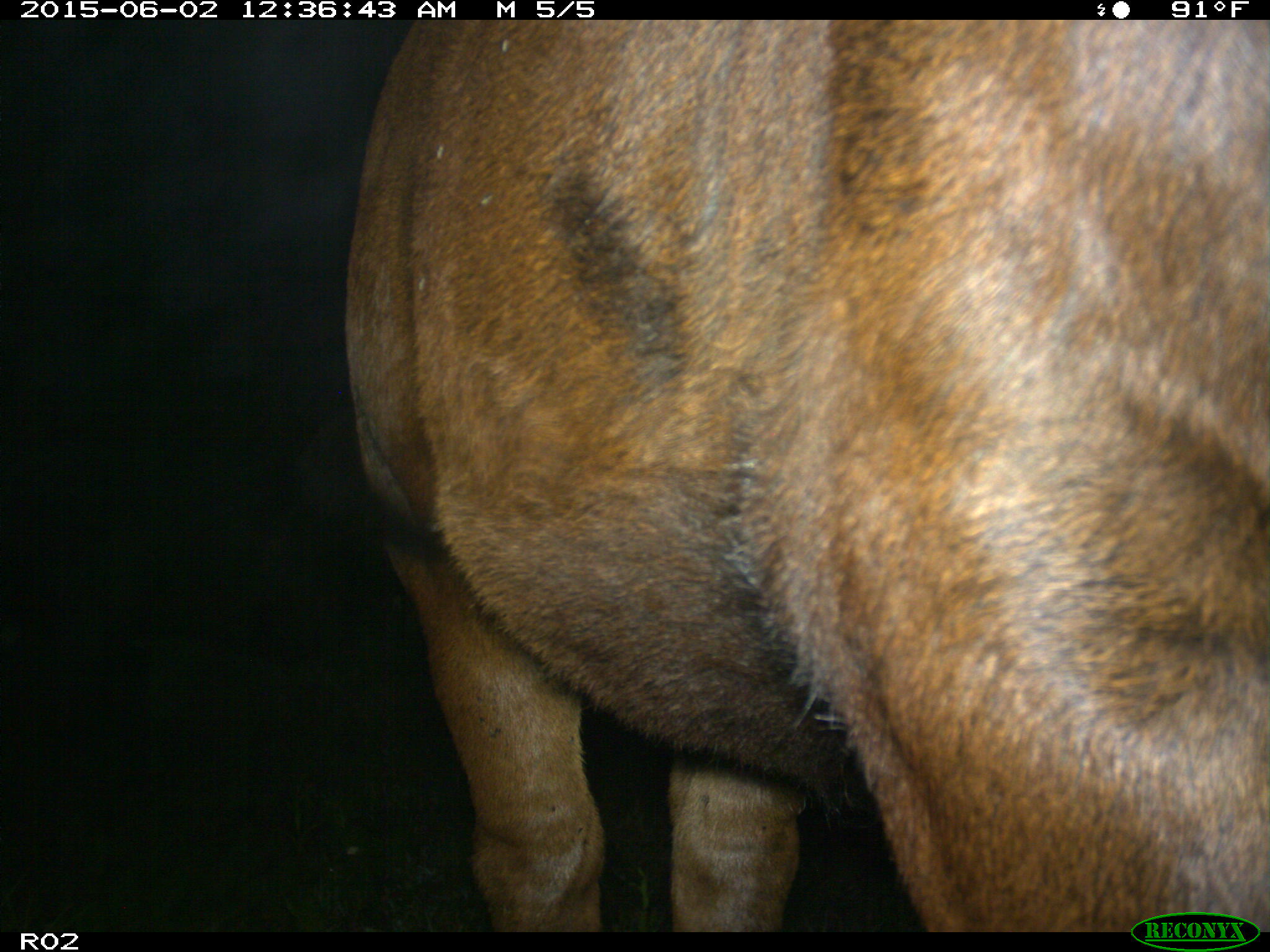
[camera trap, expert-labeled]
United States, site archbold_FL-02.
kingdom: Animalia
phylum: Chordata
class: Mammalia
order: Artiodactyla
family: Bovidae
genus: Bos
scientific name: Bos taurus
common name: domestic cow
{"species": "Bos taurus (domestic cow)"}